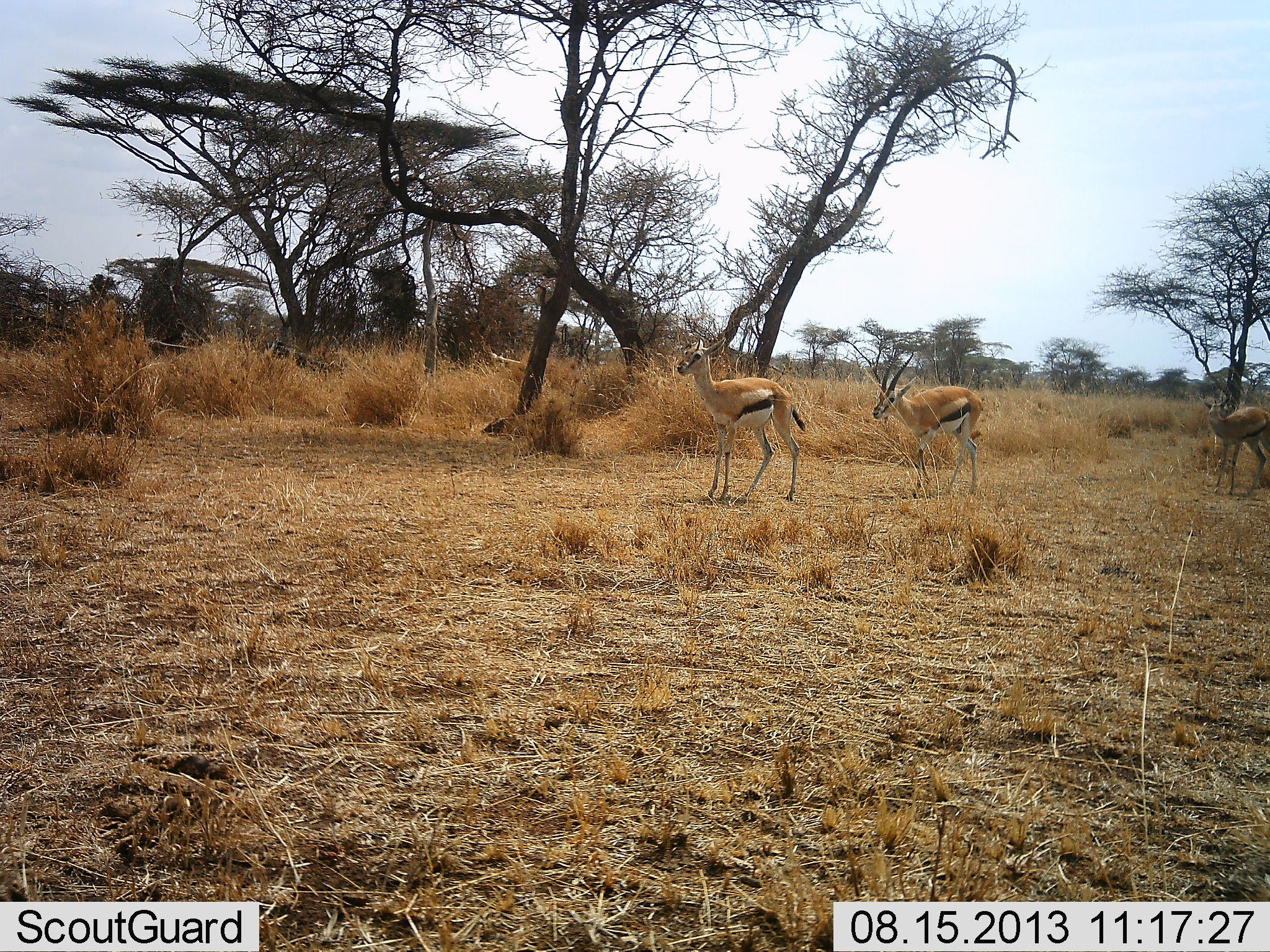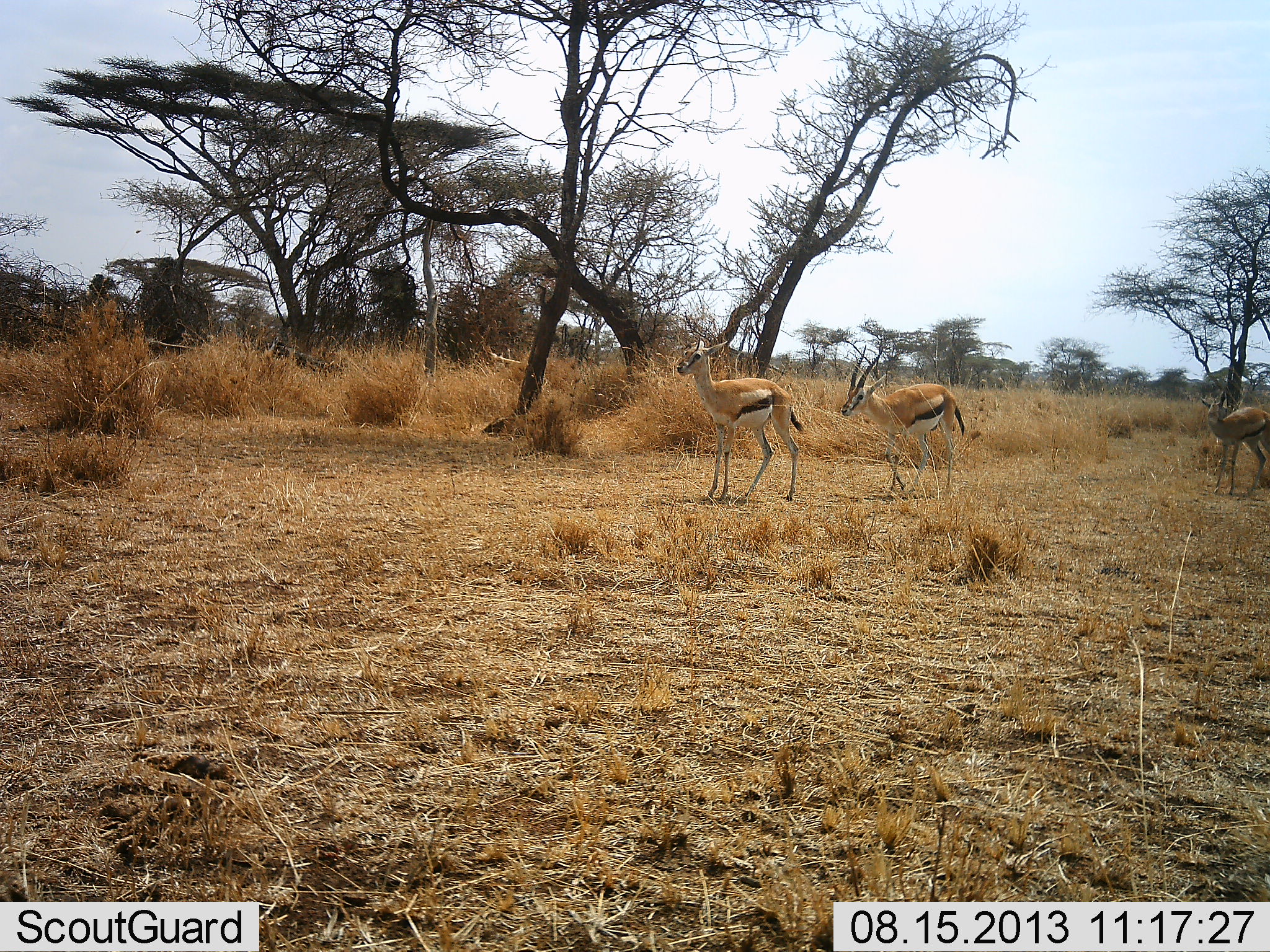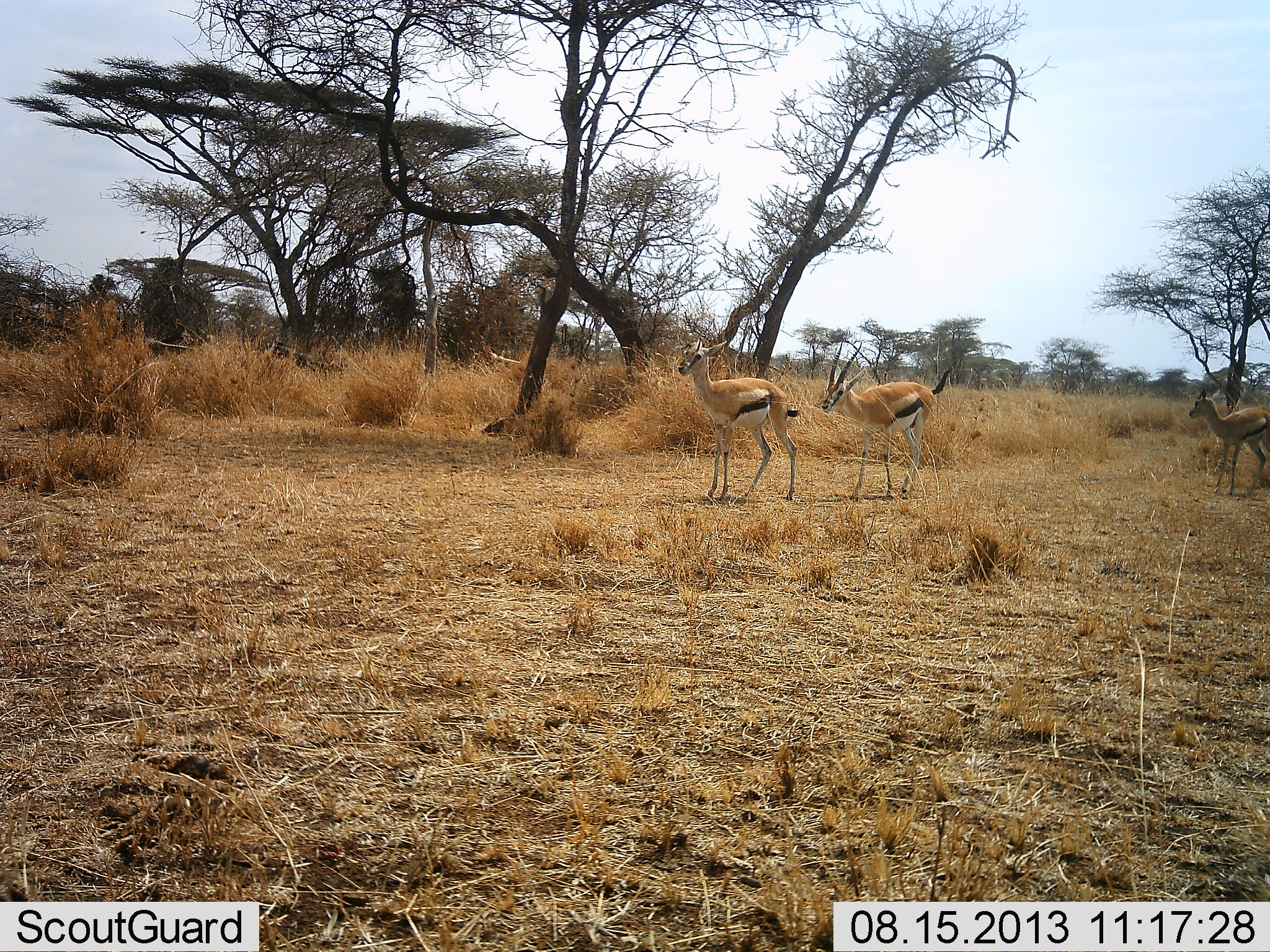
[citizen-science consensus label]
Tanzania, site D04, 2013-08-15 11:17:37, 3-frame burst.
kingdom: Animalia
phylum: Chordata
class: Mammalia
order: Artiodactyla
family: Bovidae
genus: Eudorcas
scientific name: Eudorcas thomsonii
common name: thomson's gazelle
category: gazellethomsons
Gazellethomsons (thomson's gazelle) (Eudorcas thomsonii), count 3. Behavior (volunteer vote fractions): standing 78%, resting 0%, moving 88%, interacting 3%. Young present (vote fraction): 3%. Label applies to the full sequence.